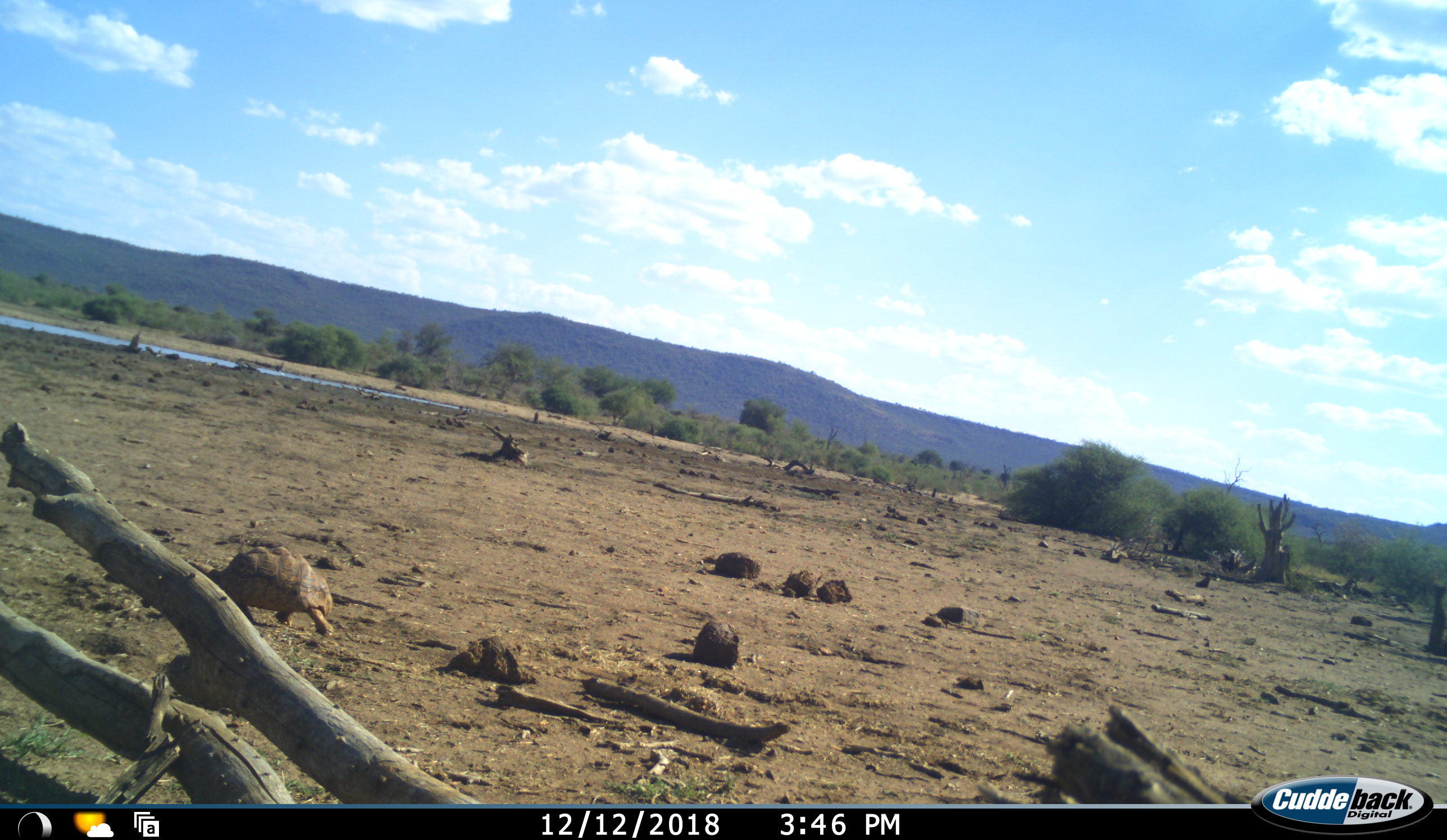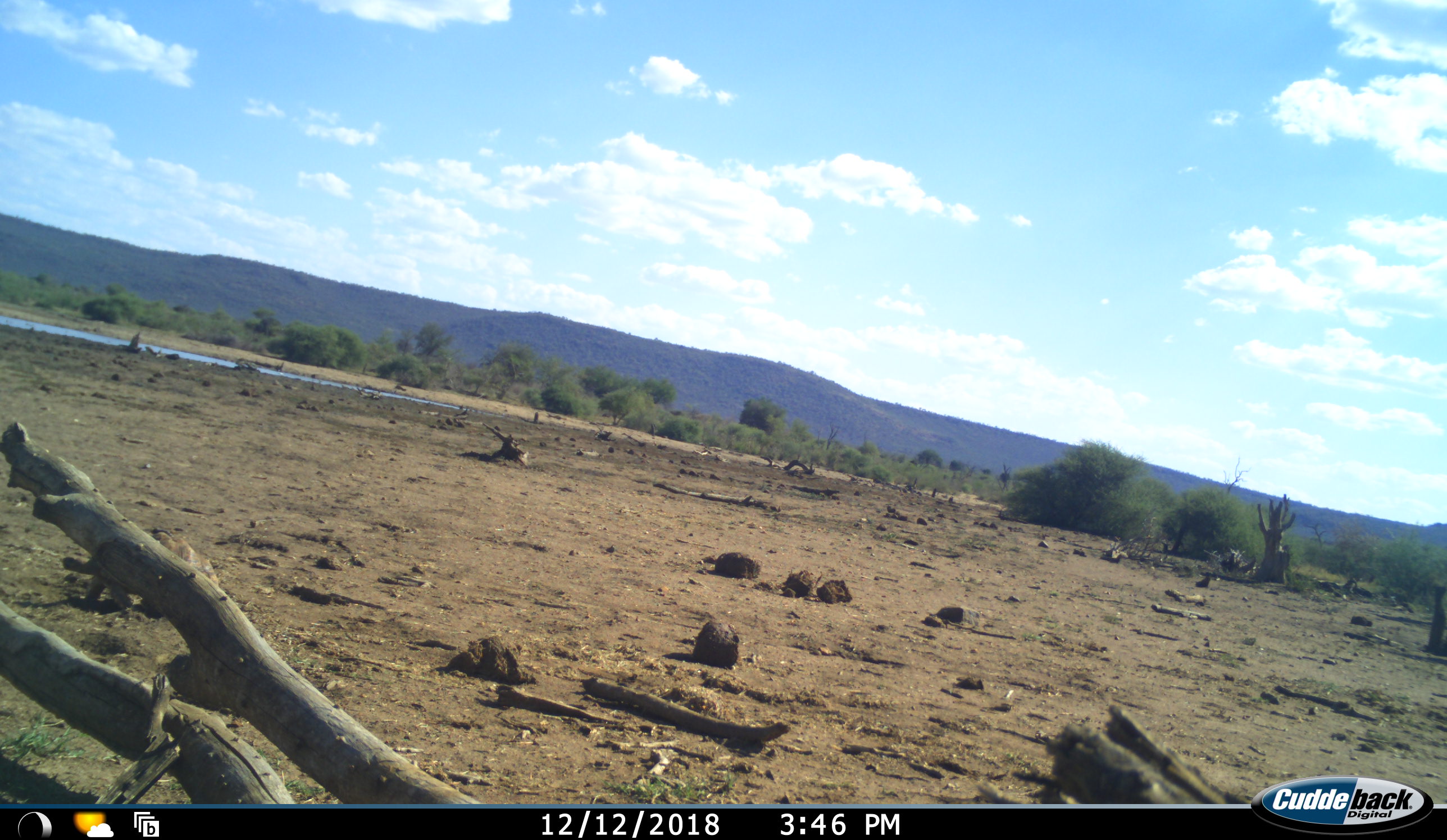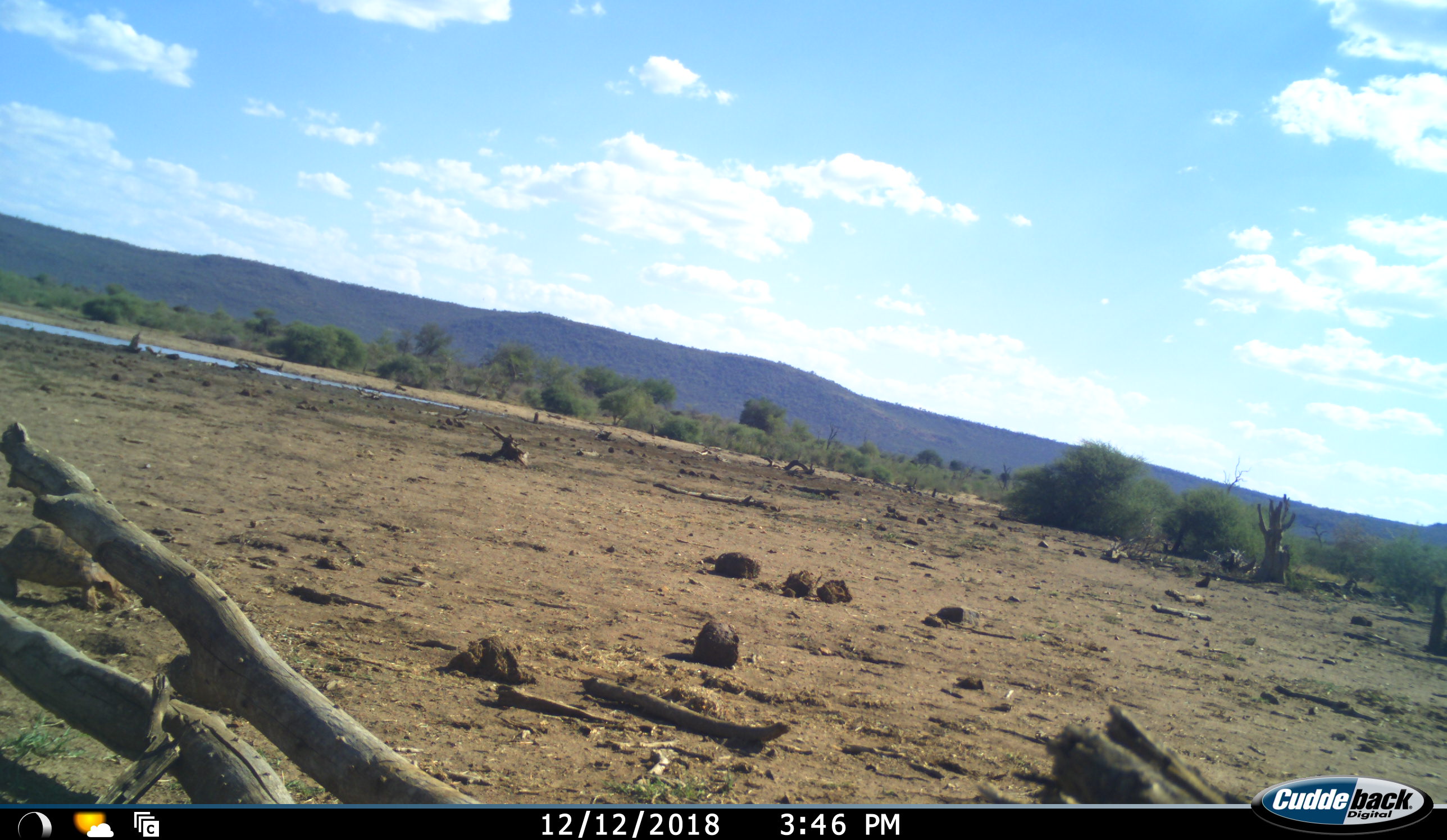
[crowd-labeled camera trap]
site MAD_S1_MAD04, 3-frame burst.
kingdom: Animalia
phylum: Chordata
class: Reptilia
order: Testudines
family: Testudinidae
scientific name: Testudinidae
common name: tortoise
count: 1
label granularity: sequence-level